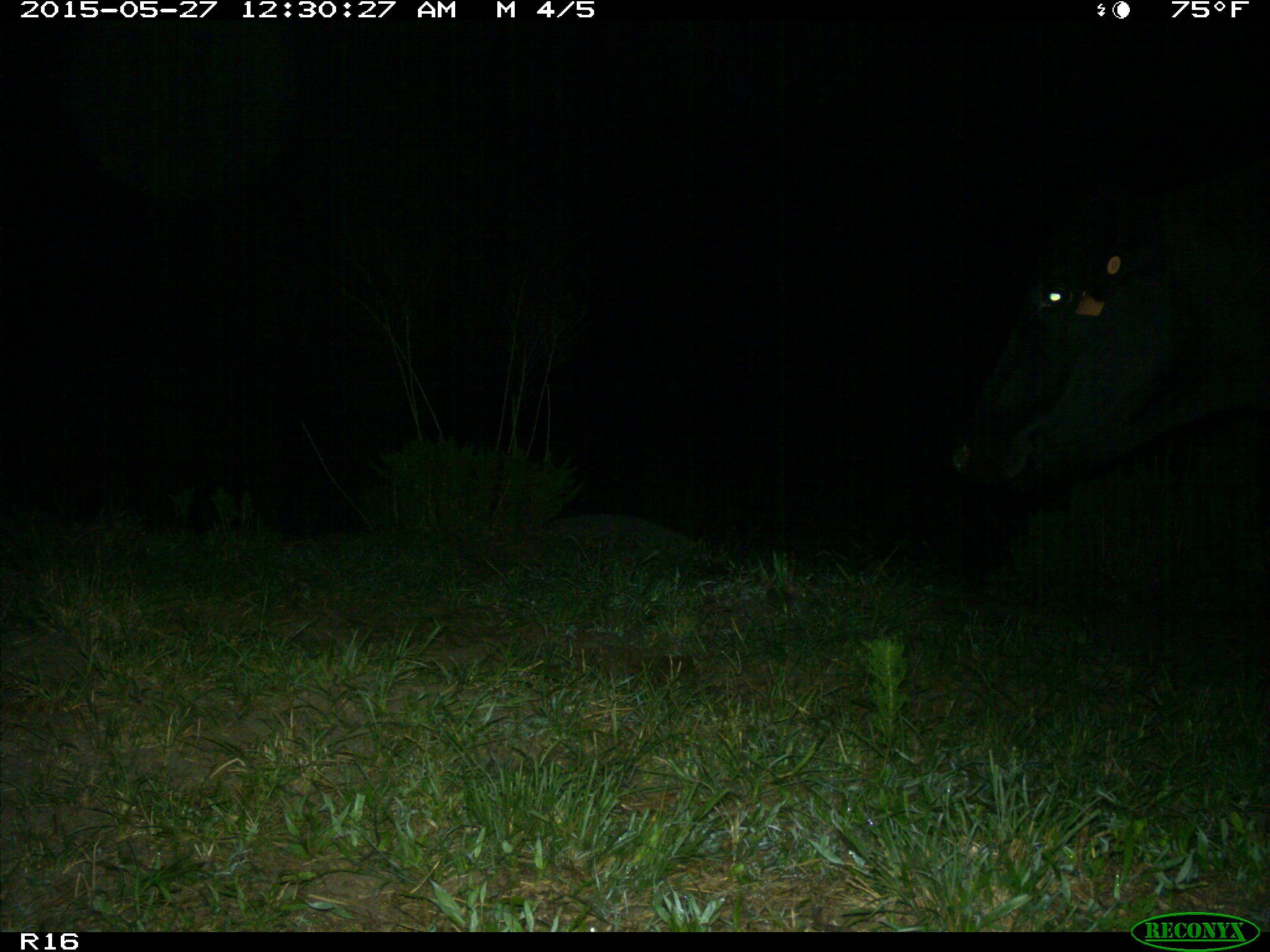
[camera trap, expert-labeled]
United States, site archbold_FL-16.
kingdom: Animalia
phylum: Chordata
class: Mammalia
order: Artiodactyla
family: Bovidae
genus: Bos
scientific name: Bos taurus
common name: domestic cow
Bos taurus (domestic cow).